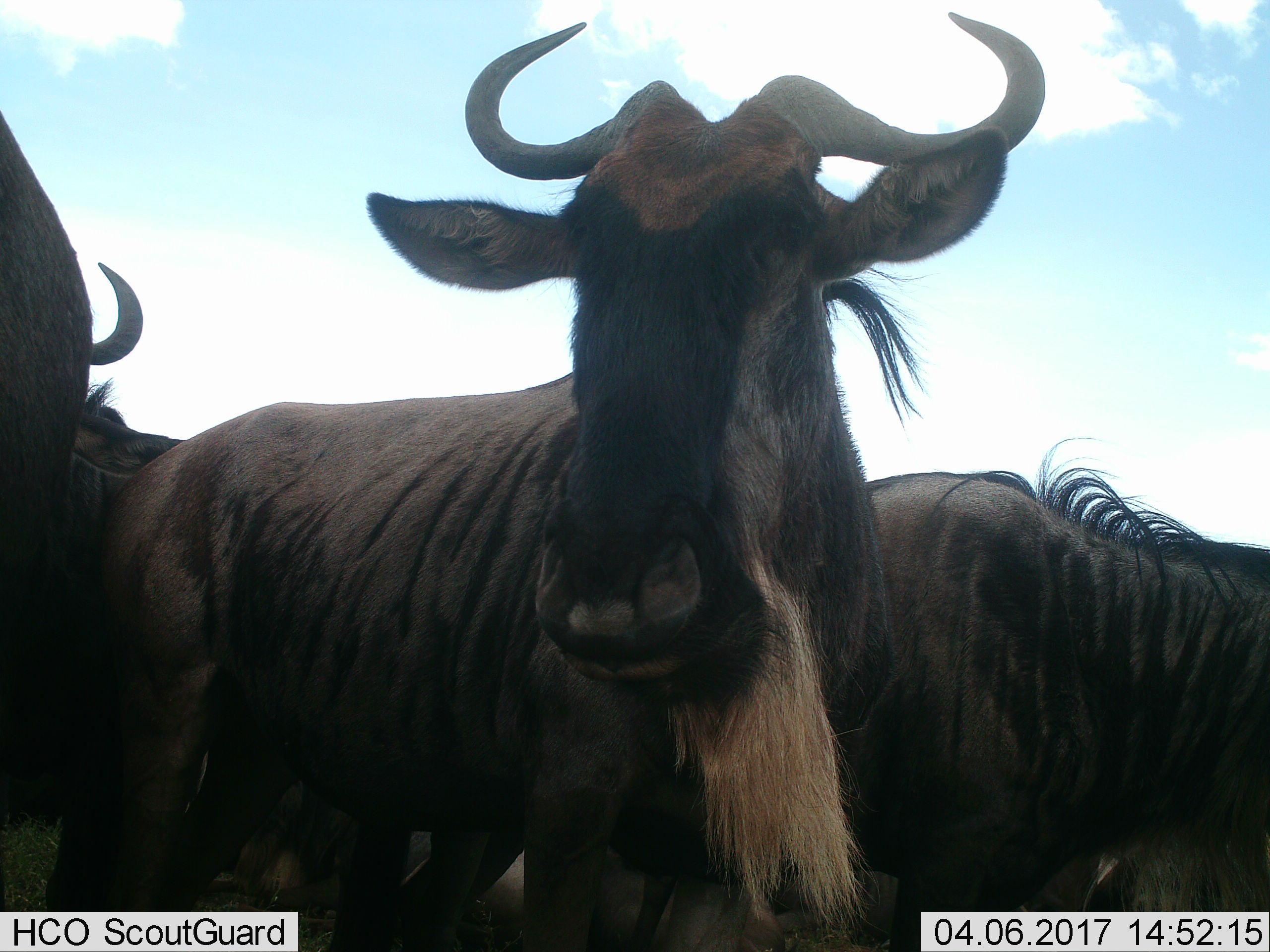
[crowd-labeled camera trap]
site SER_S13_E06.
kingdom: Animalia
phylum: Chordata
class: Mammalia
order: Artiodactyla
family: Bovidae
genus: Connochaetes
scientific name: Connochaetes taurinus taurinus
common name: blue wildebeest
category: wildebeestblue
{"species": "wildebeestblue (blue wildebeest) (Connochaetes taurinus taurinus)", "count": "3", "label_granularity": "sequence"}